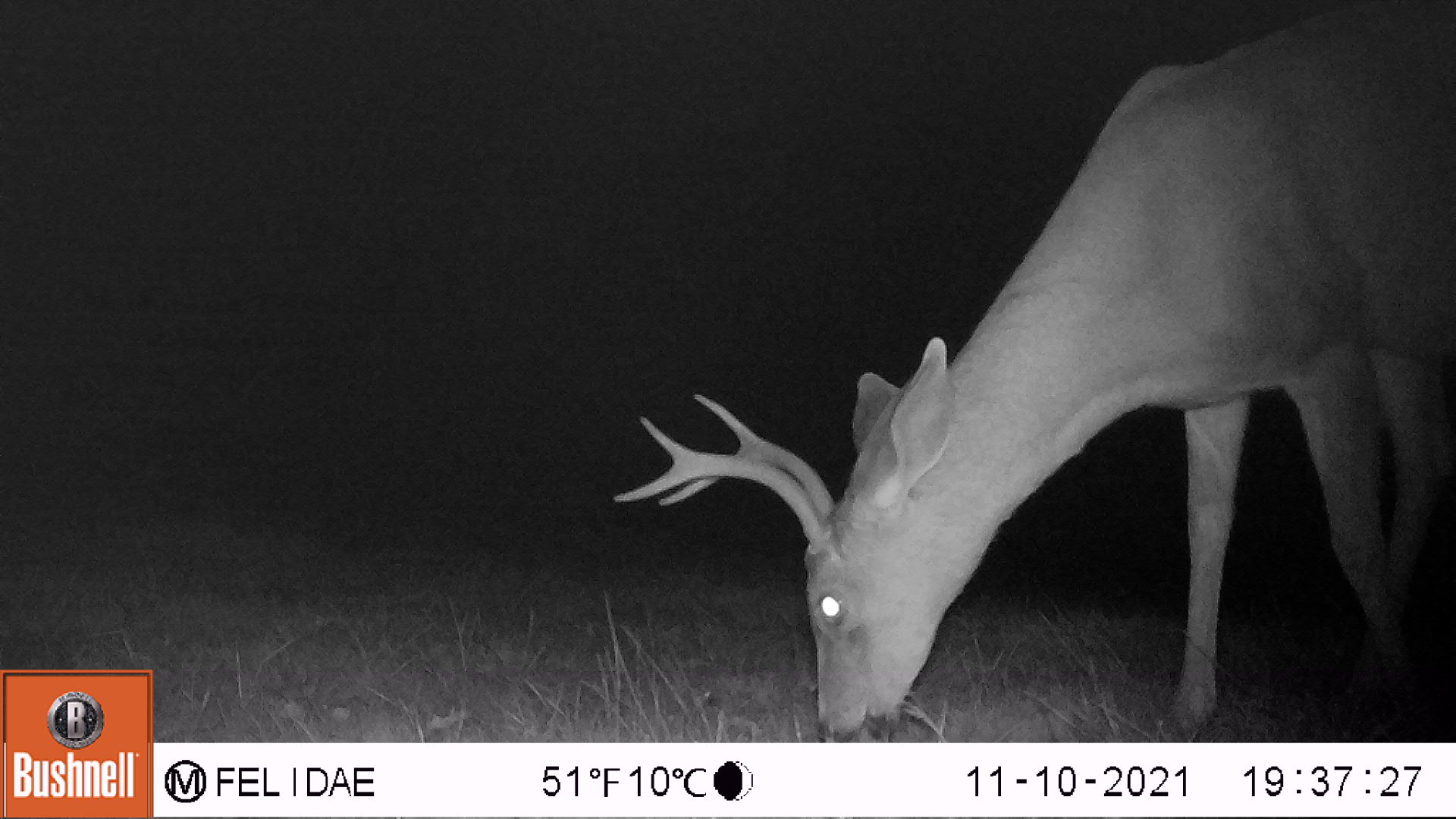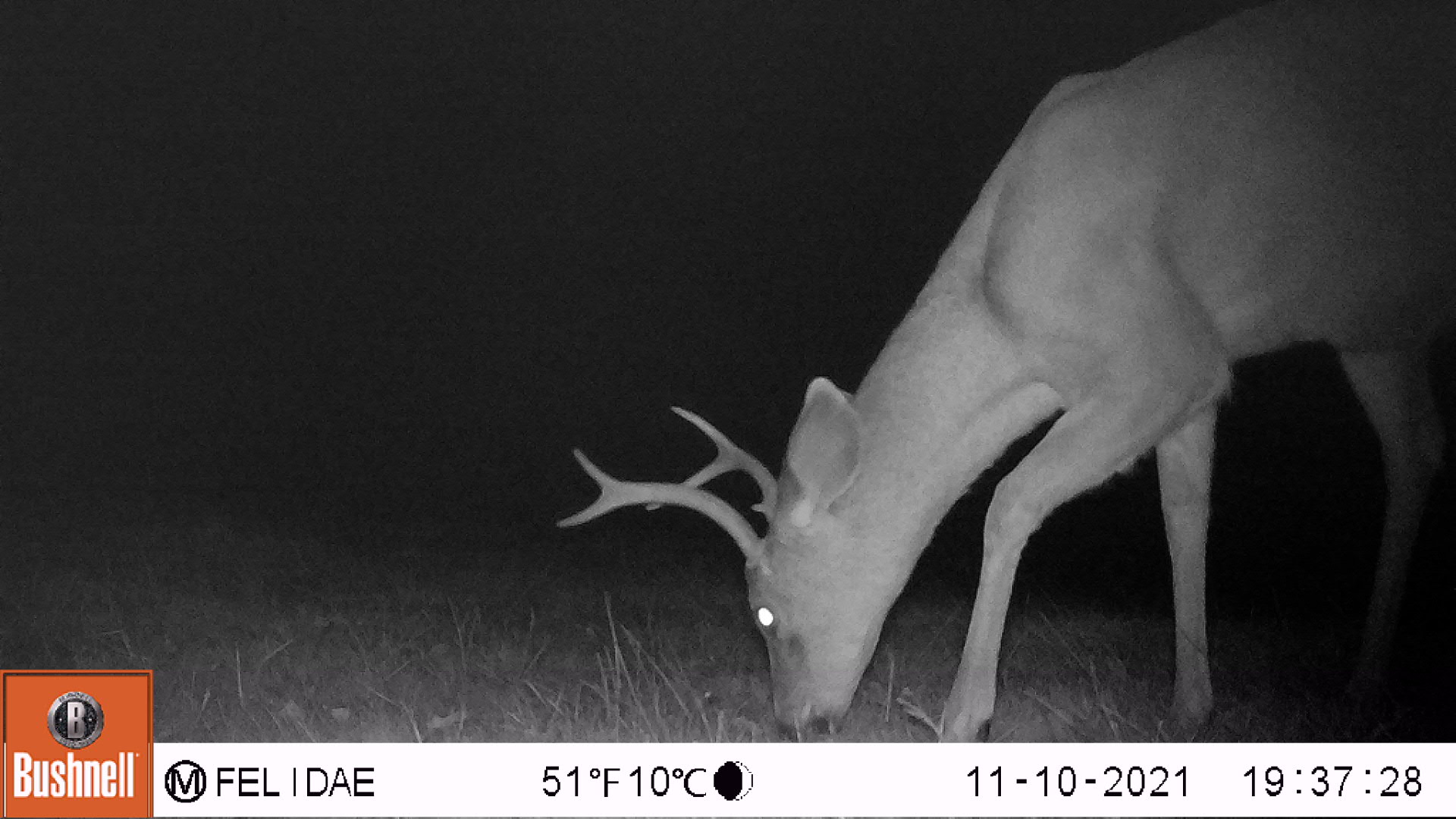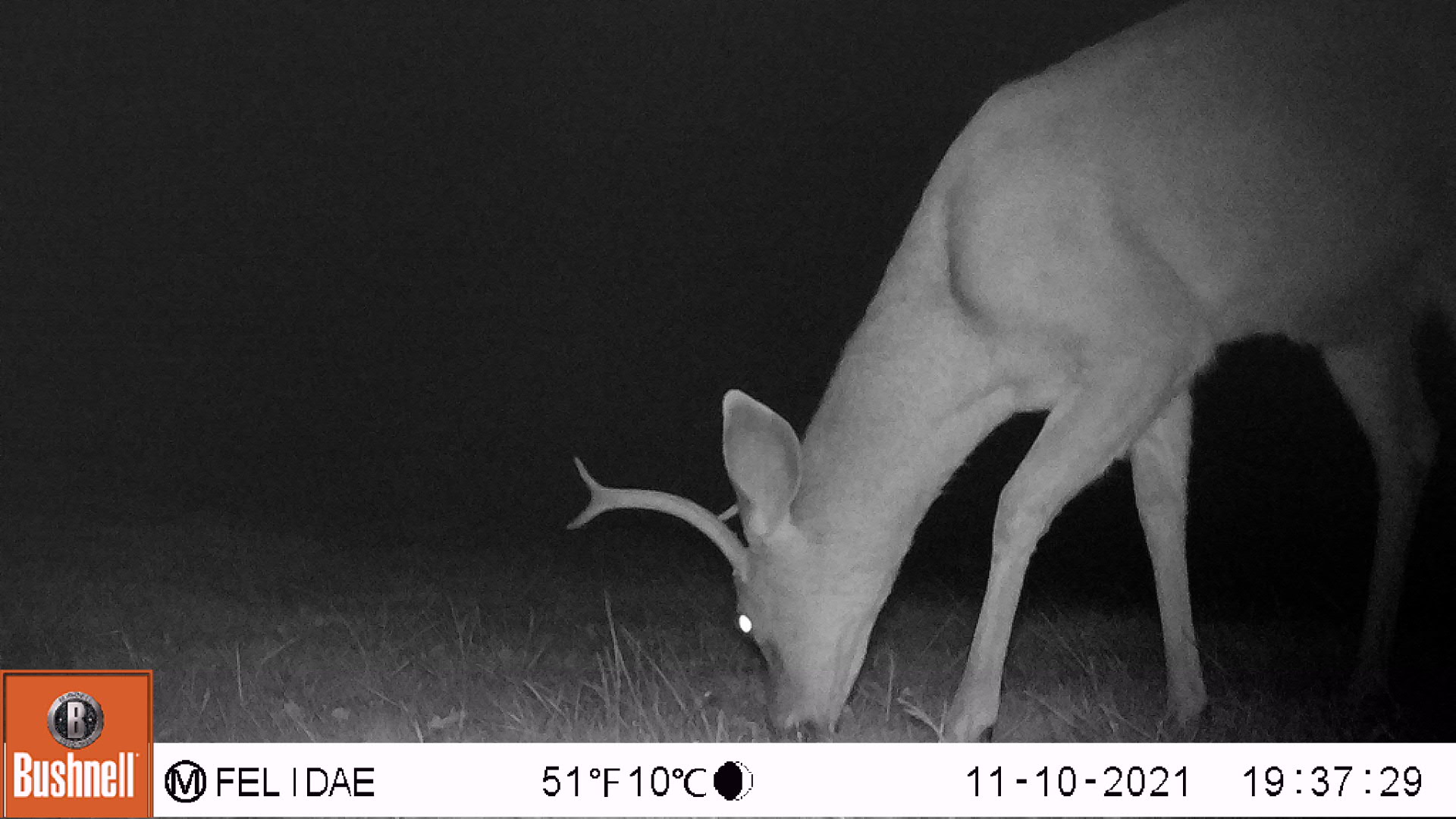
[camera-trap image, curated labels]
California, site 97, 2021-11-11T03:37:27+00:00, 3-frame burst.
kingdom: Animalia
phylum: Chordata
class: Mammalia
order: Artiodactyla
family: Cervidae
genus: Odocoileus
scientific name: Odocoileus hemionus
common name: mule deer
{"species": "mule deer (Odocoileus hemionus)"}